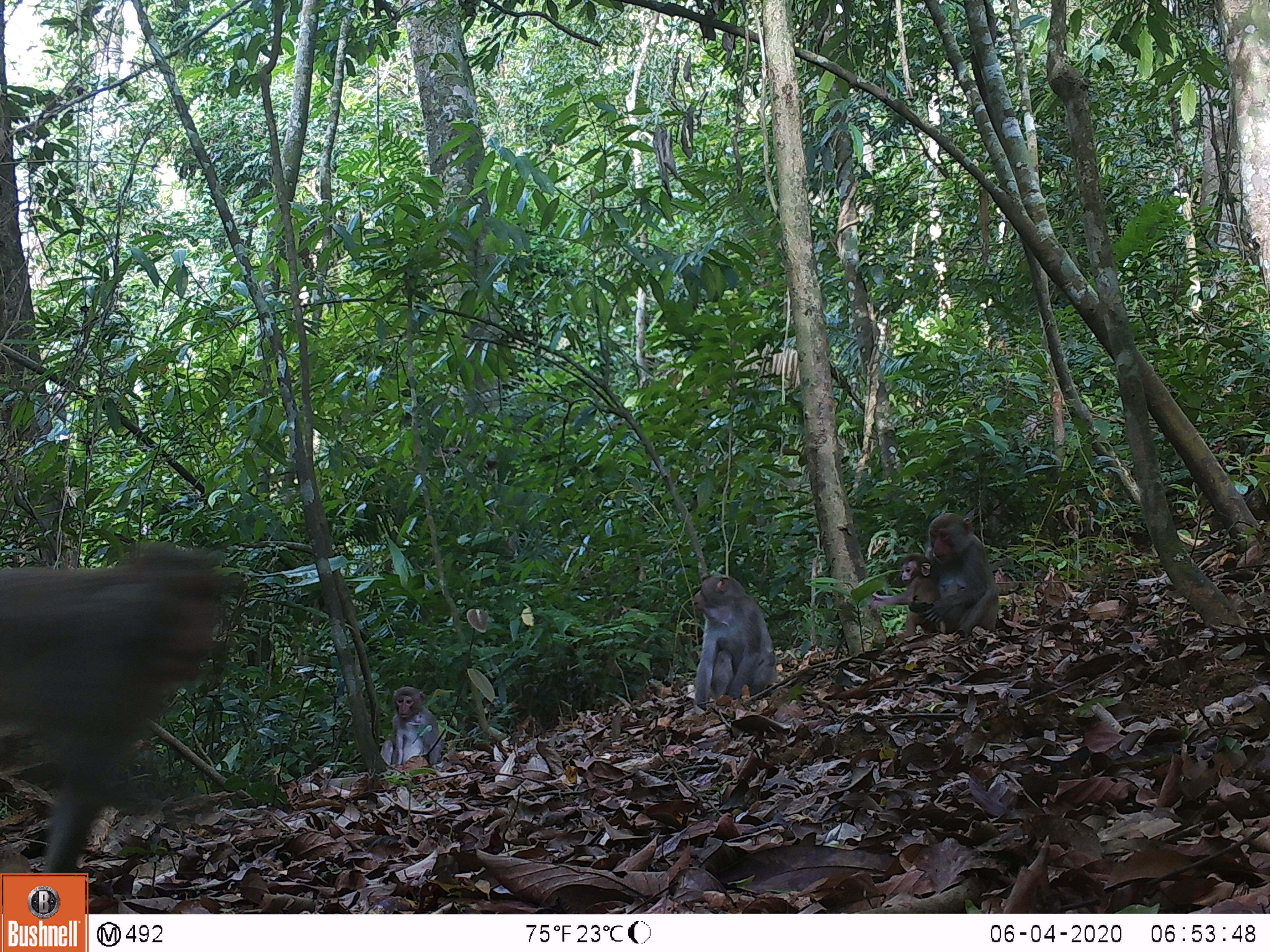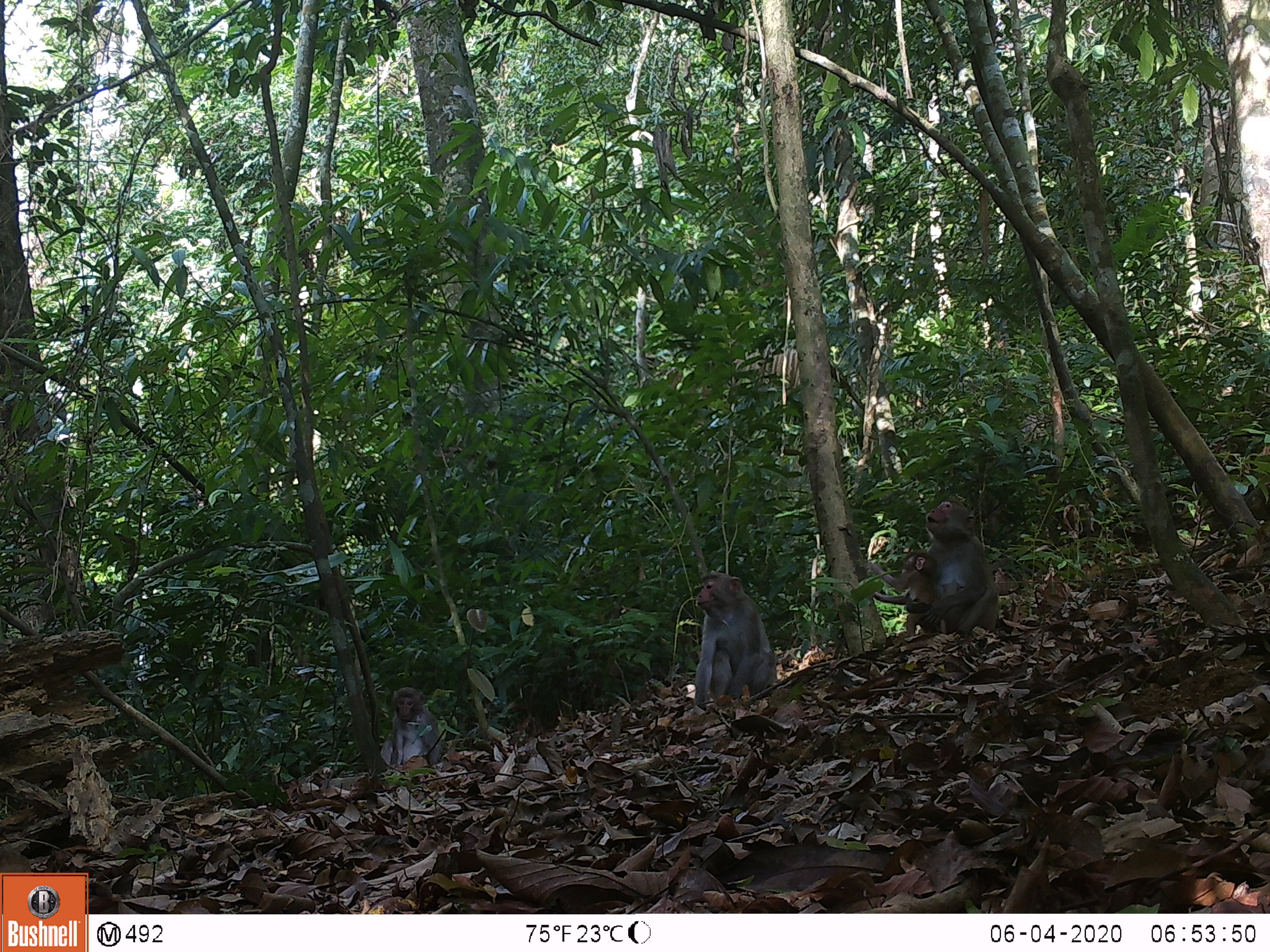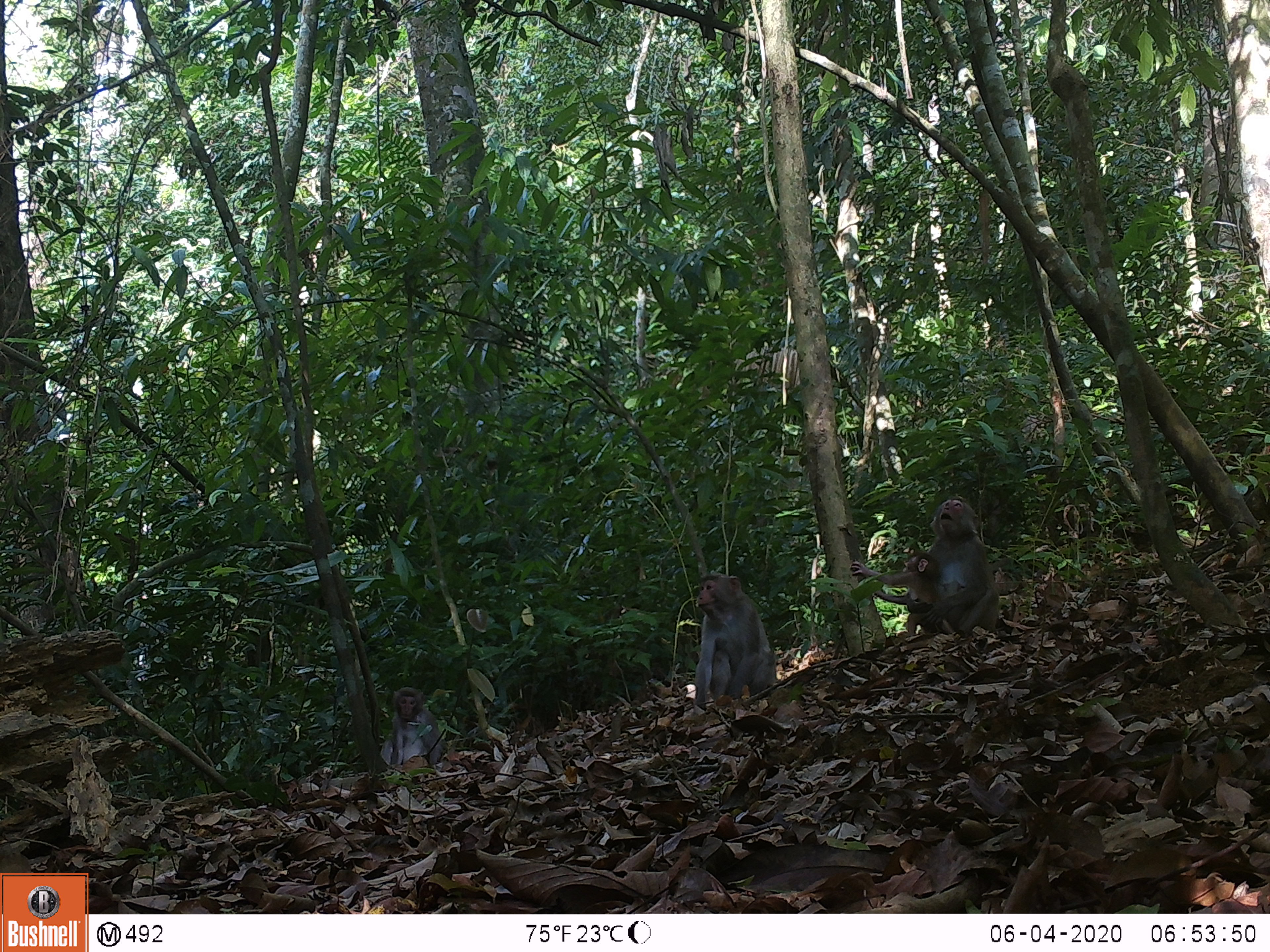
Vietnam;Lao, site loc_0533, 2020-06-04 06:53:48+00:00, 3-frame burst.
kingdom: Animalia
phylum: Chordata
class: Mammalia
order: Primates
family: Cercopithecidae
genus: Macaca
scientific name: Macaca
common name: macaques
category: assam or rhesus macaque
Assam or rhesus macaque (macaques) (Macaca). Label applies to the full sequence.